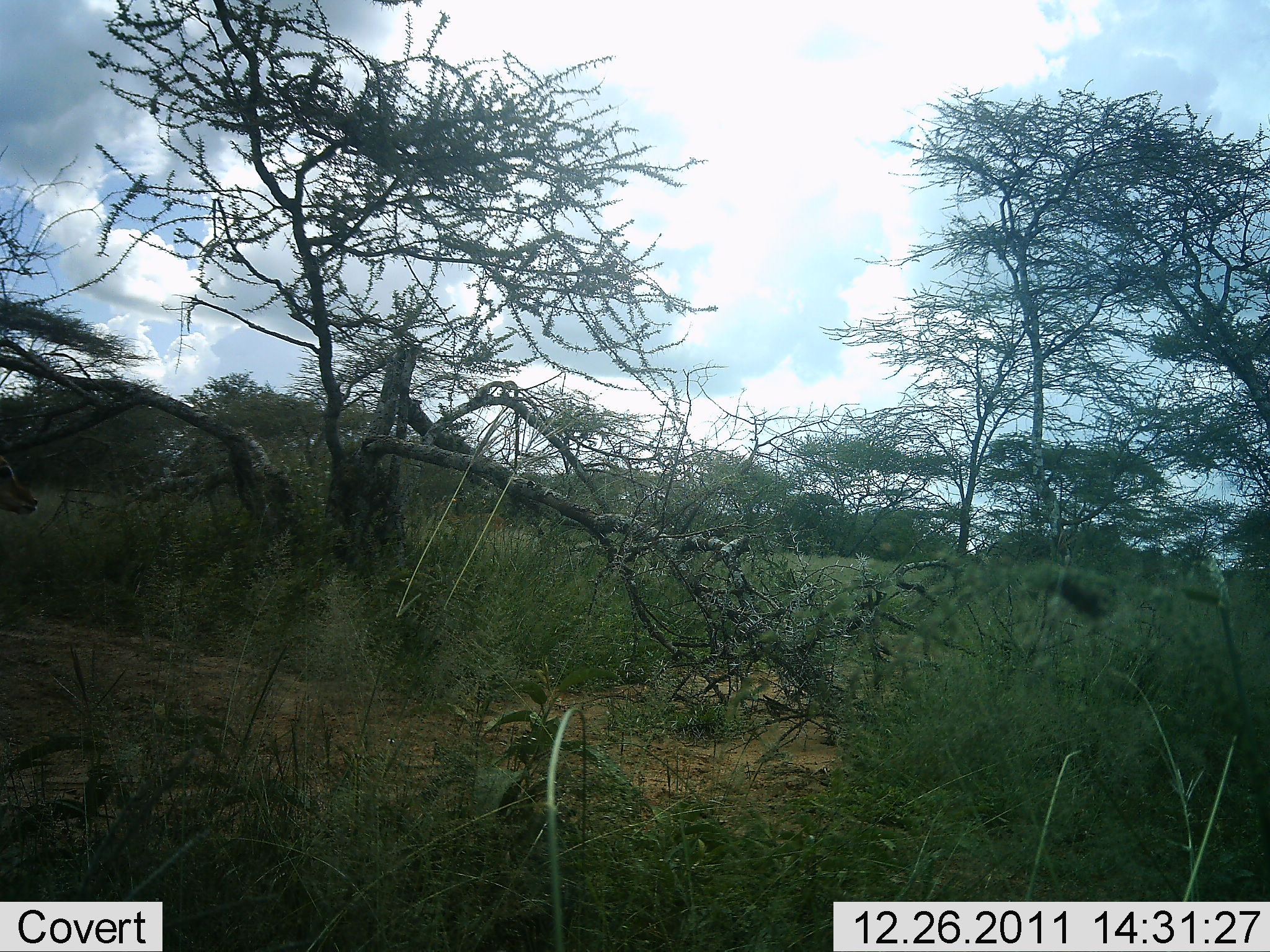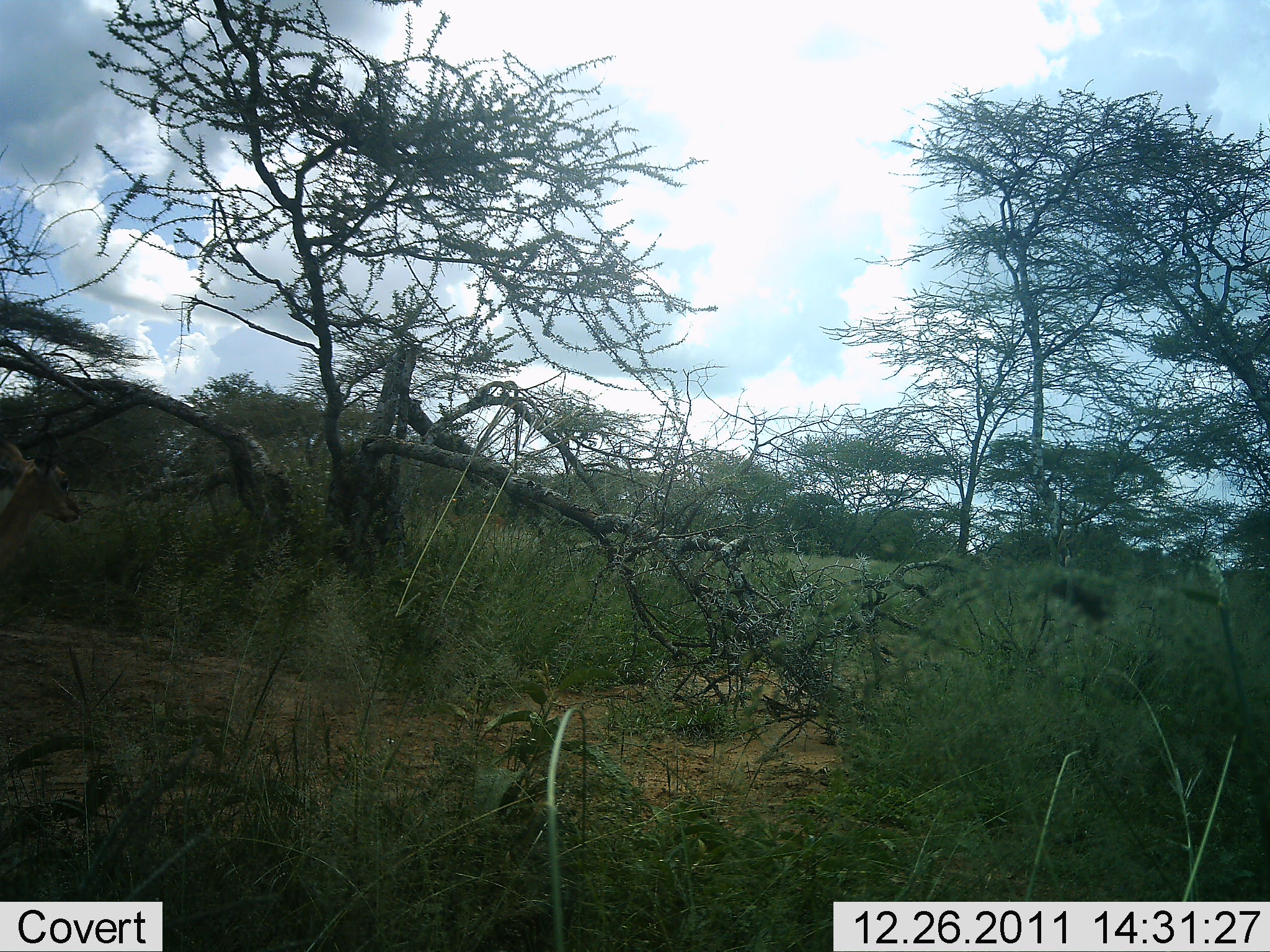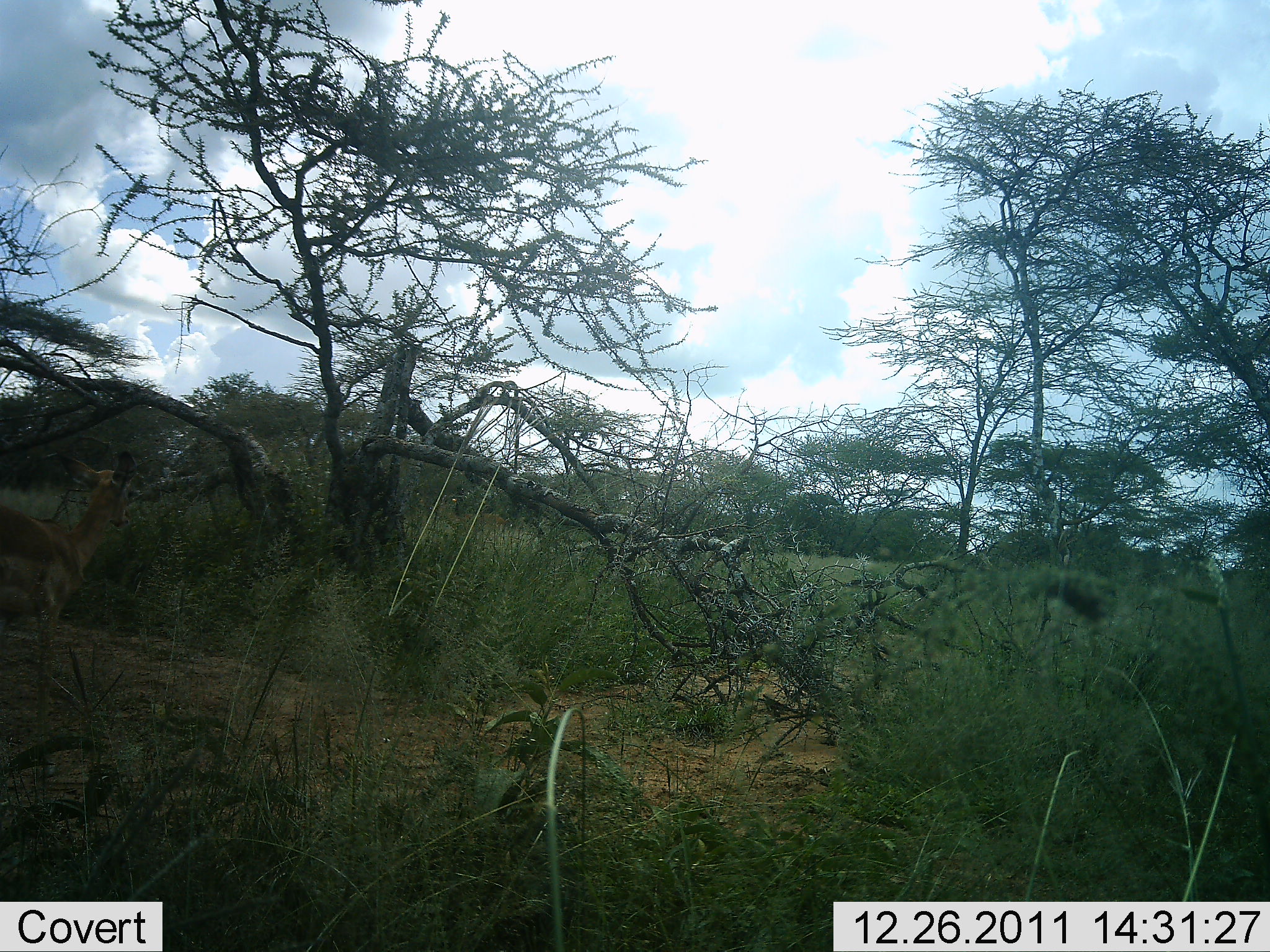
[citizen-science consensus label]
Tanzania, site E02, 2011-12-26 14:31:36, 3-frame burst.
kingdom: Animalia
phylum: Chordata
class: Mammalia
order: Artiodactyla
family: Bovidae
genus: Nanger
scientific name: Nanger granti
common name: grant's gazelle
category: gazellegrants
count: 1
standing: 0%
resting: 0%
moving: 100%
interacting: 0%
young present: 20%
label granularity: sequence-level